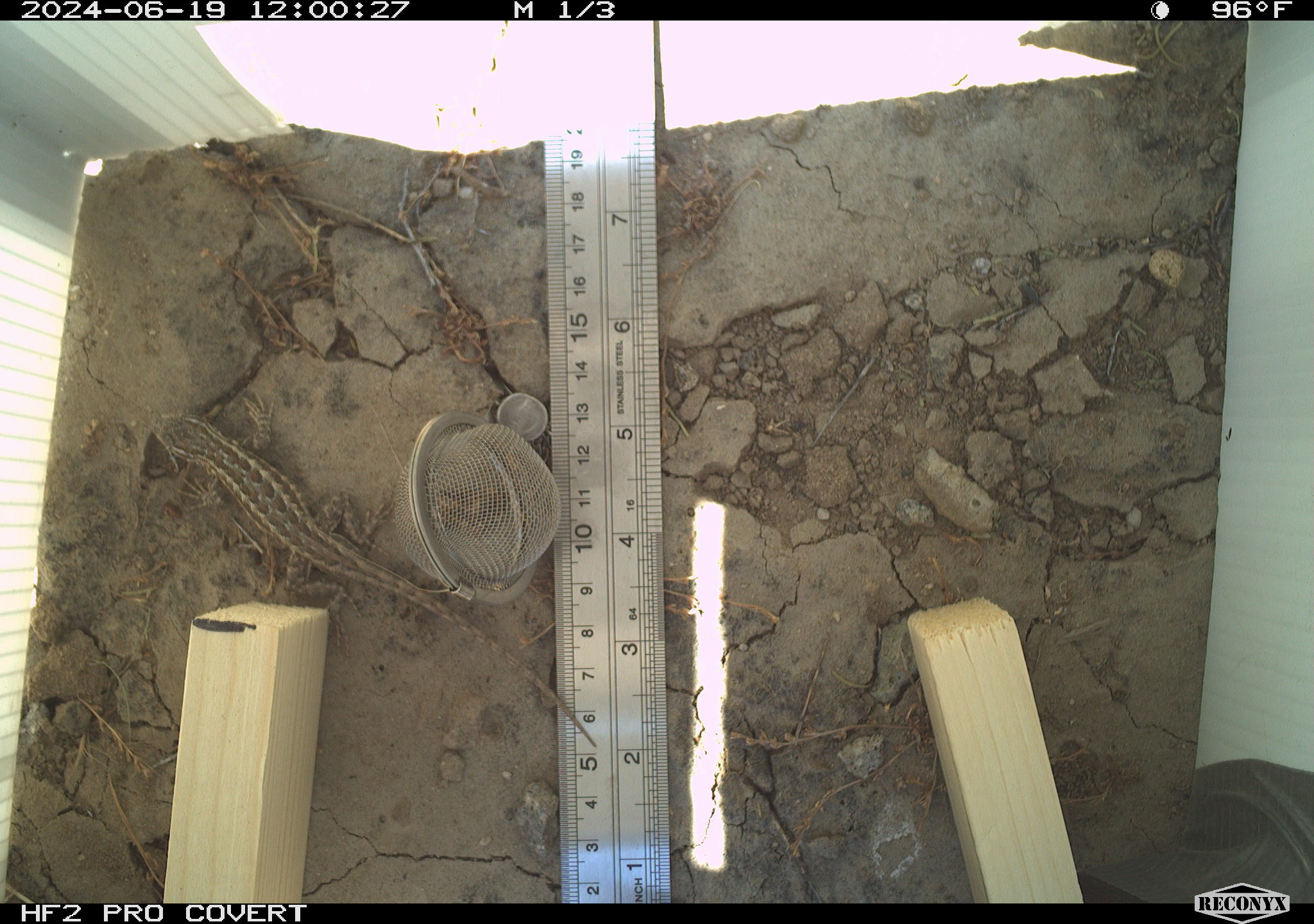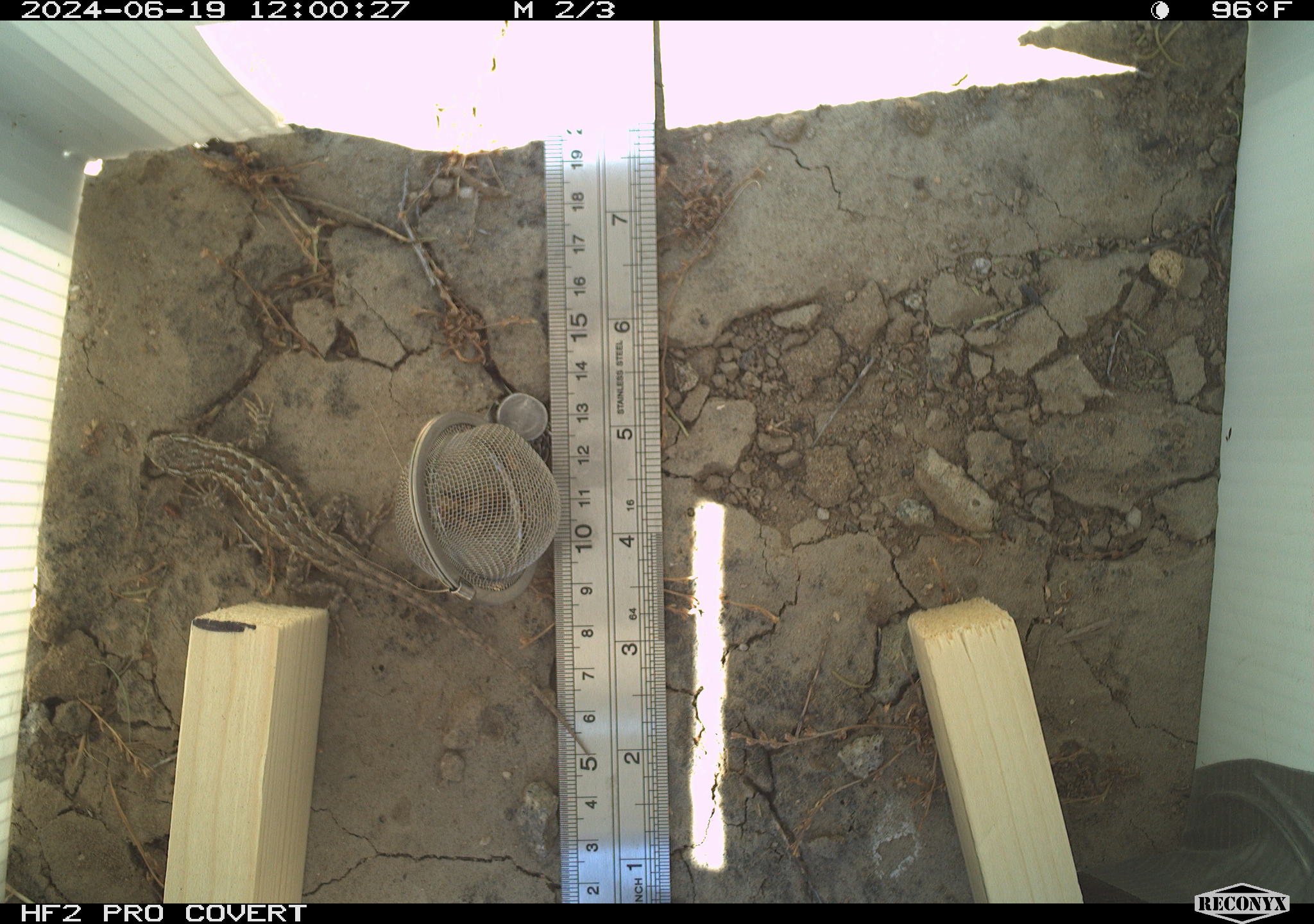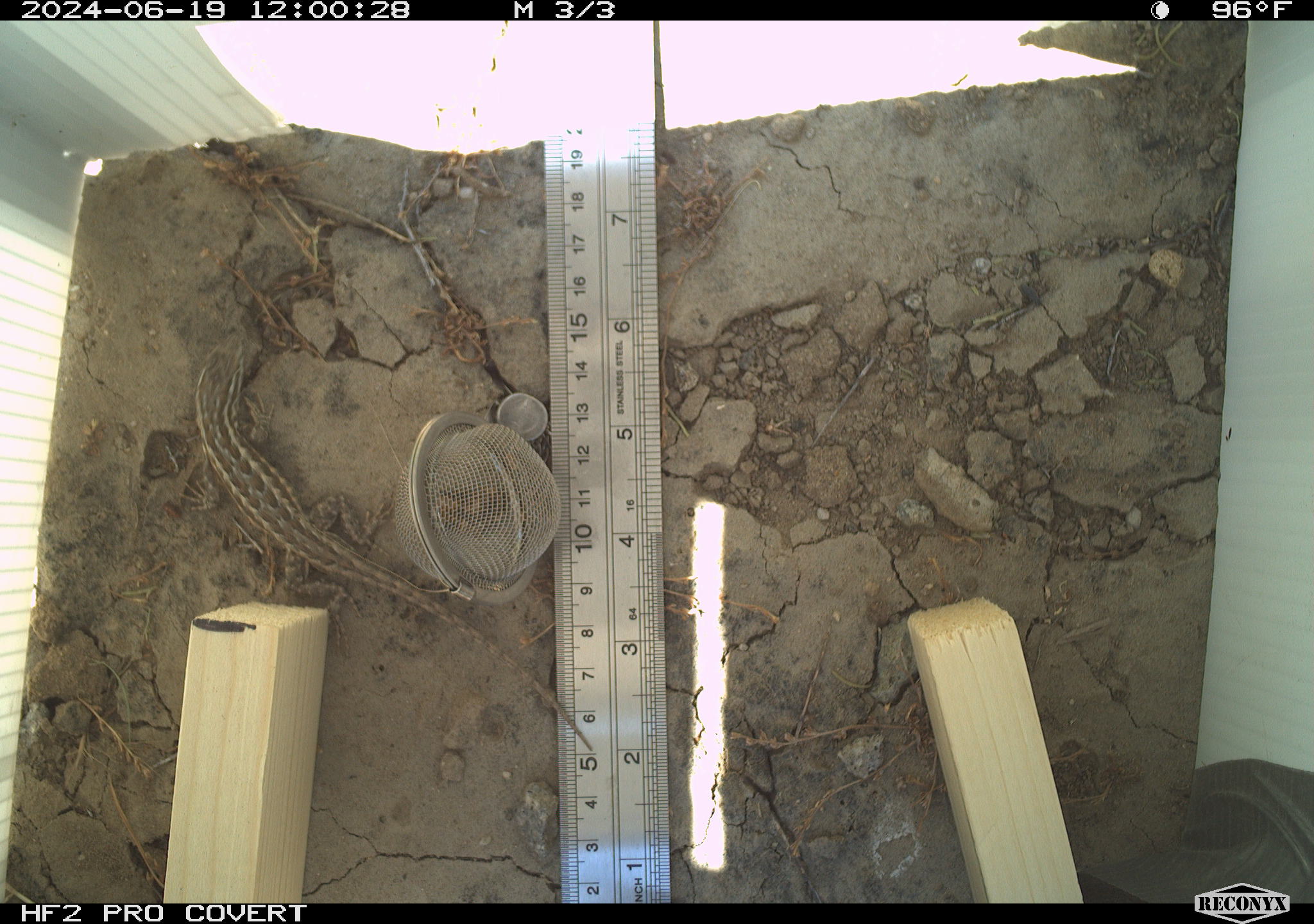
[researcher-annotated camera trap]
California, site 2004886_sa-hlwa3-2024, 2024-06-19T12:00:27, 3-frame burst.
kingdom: Animalia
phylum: Chordata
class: Reptilia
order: Squamata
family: Phrynosomatidae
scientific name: Phrynosomatidae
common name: phrynosomatid lizards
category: phrynosomatidae family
Phrynosomatidae family (phrynosomatid lizards) (Phrynosomatidae).